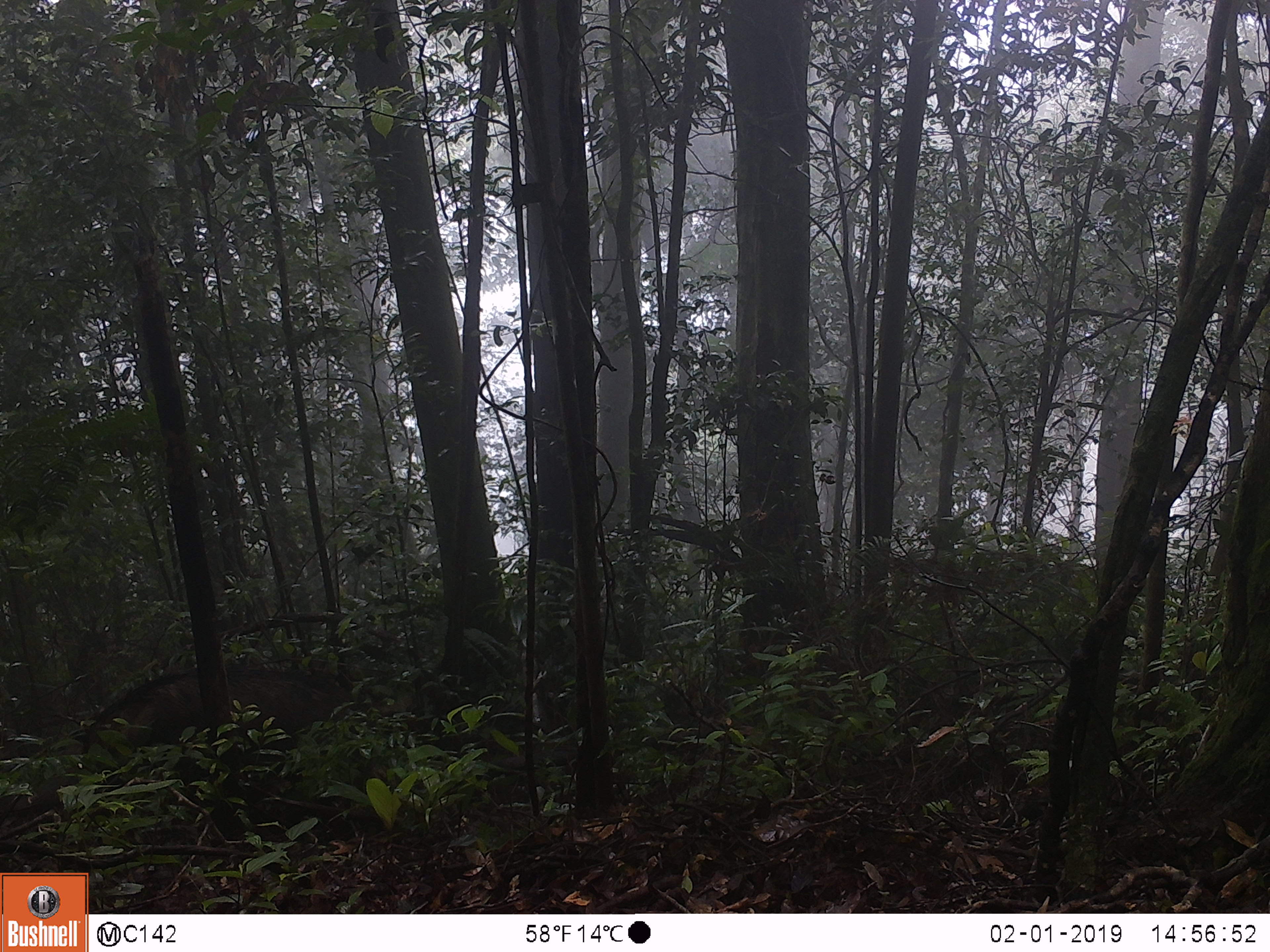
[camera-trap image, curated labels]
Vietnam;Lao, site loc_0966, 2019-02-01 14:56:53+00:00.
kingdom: Animalia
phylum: Chordata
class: Mammalia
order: Artiodactyla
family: Suidae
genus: Sus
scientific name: Sus scrofa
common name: eurasian wild pig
Eurasian wild pig (Sus scrofa). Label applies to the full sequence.